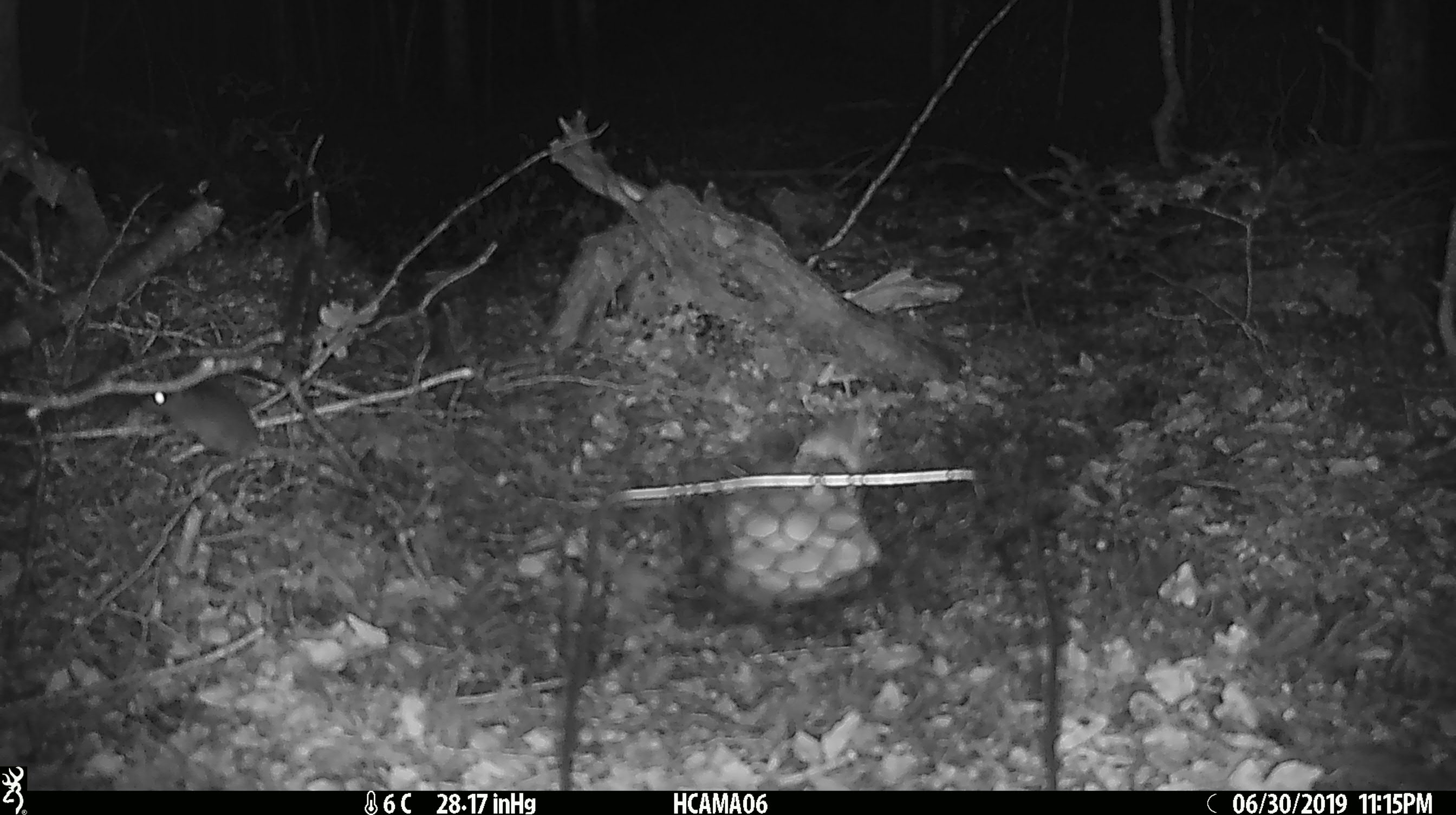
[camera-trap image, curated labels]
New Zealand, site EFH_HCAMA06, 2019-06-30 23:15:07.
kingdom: Animalia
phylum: Chordata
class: Mammalia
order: Rodentia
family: Muridae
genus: Mus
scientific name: Mus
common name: mouse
Mouse (Mus).